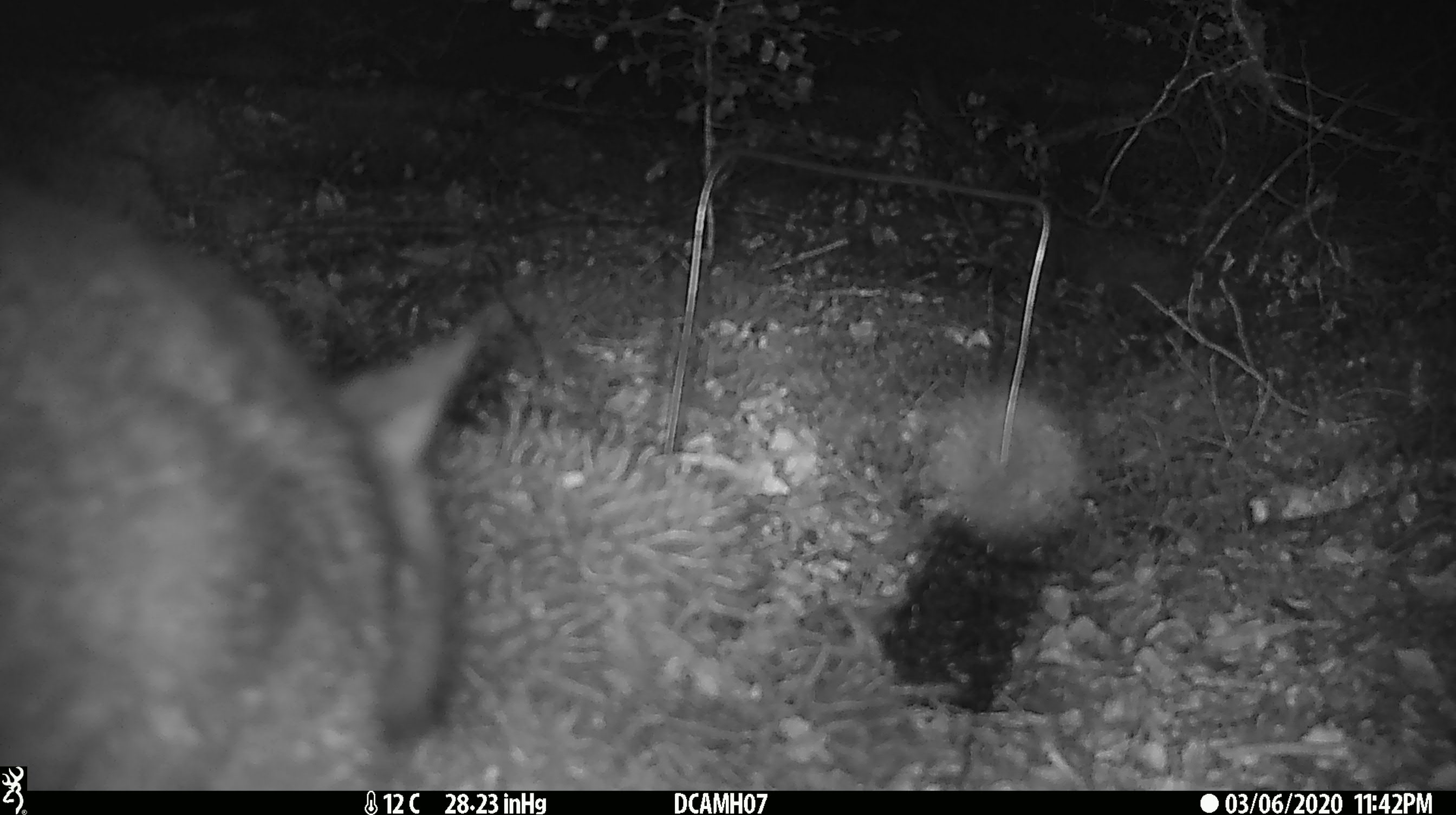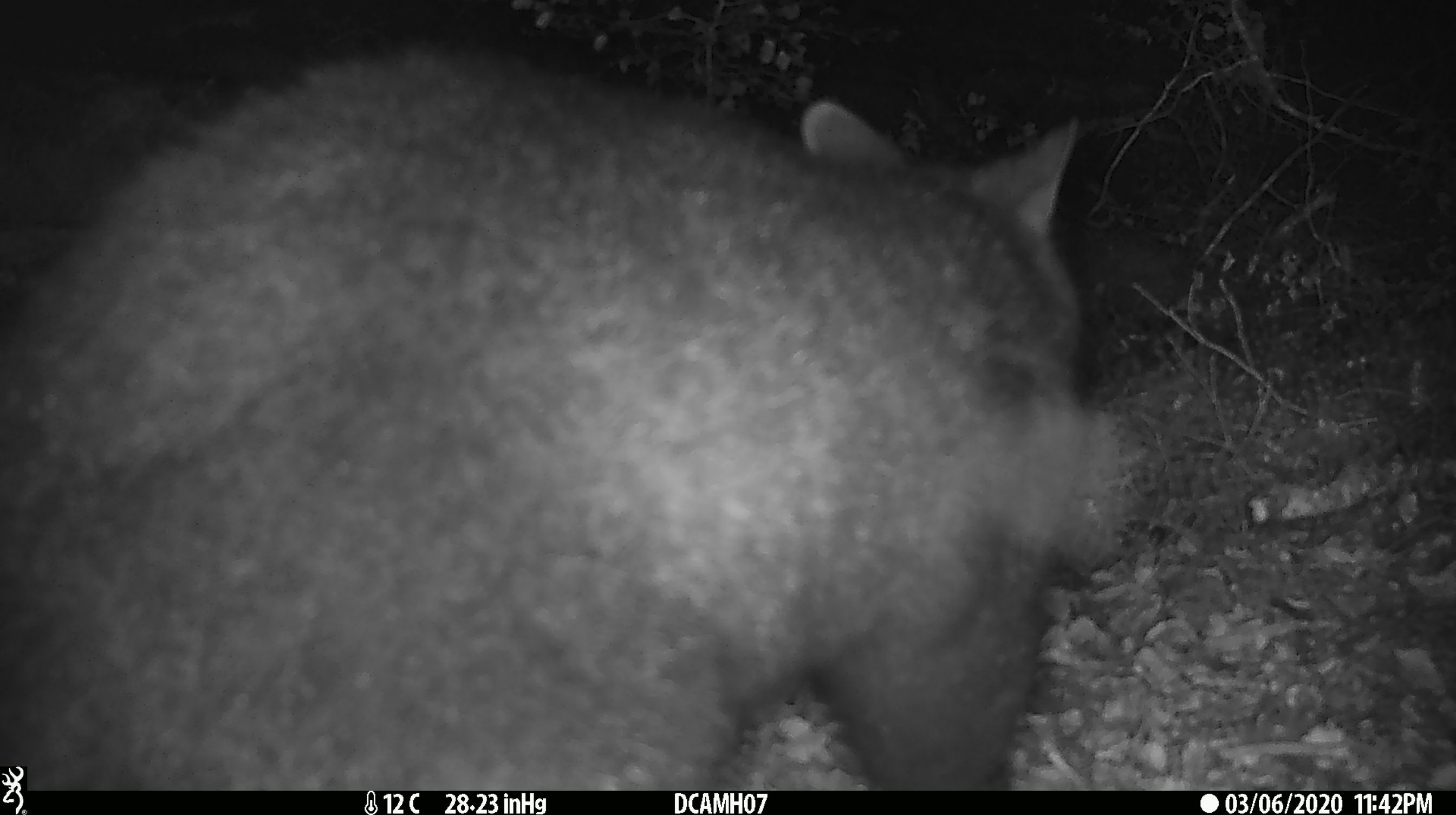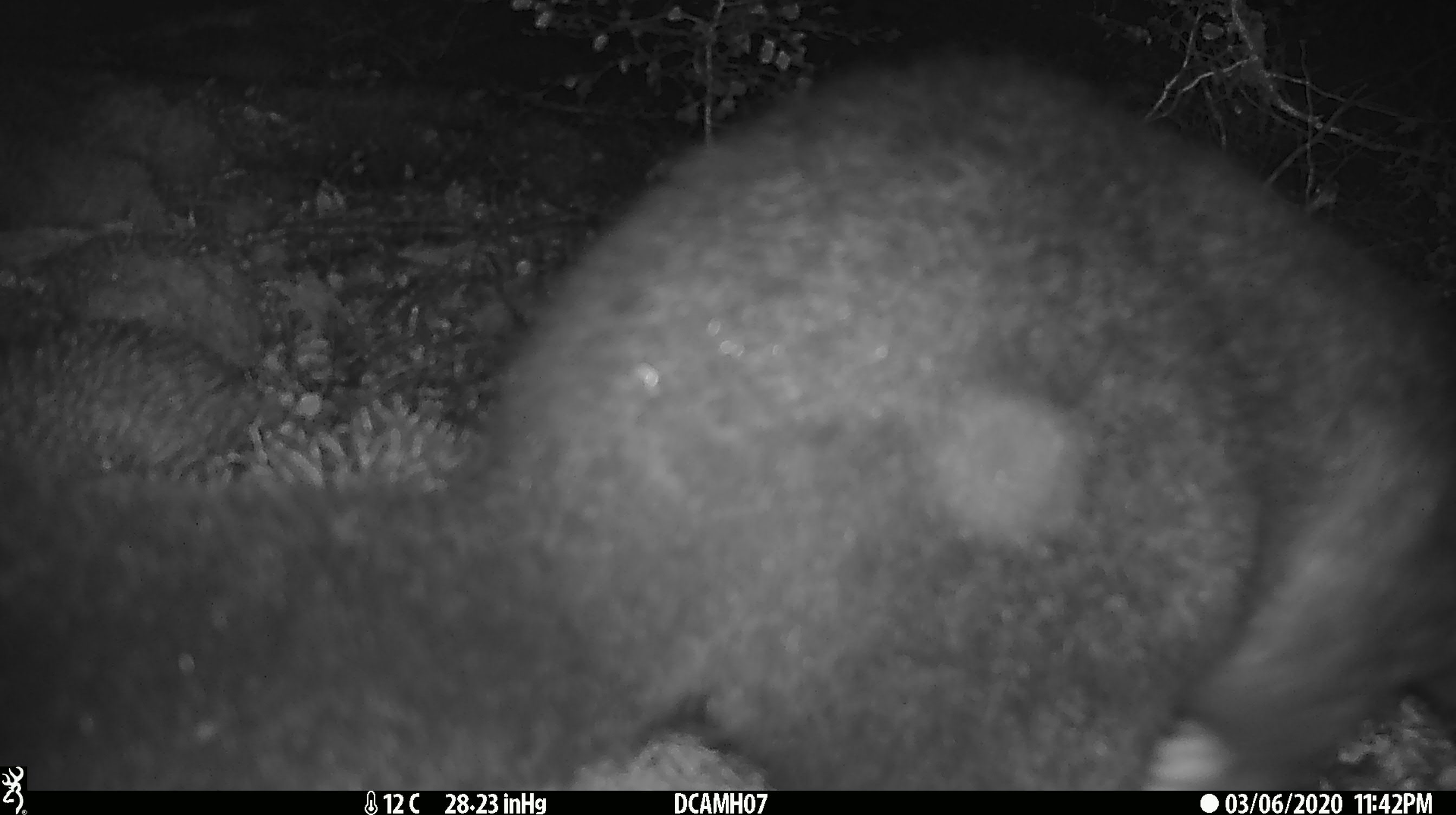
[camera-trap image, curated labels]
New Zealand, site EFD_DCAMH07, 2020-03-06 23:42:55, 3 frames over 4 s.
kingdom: Animalia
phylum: Chordata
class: Mammalia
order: Diprotodontia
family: Phalangeridae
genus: Trichosurus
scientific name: Trichosurus vulpecula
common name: common brushtail possum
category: possum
Possum (common brushtail possum) (Trichosurus vulpecula).